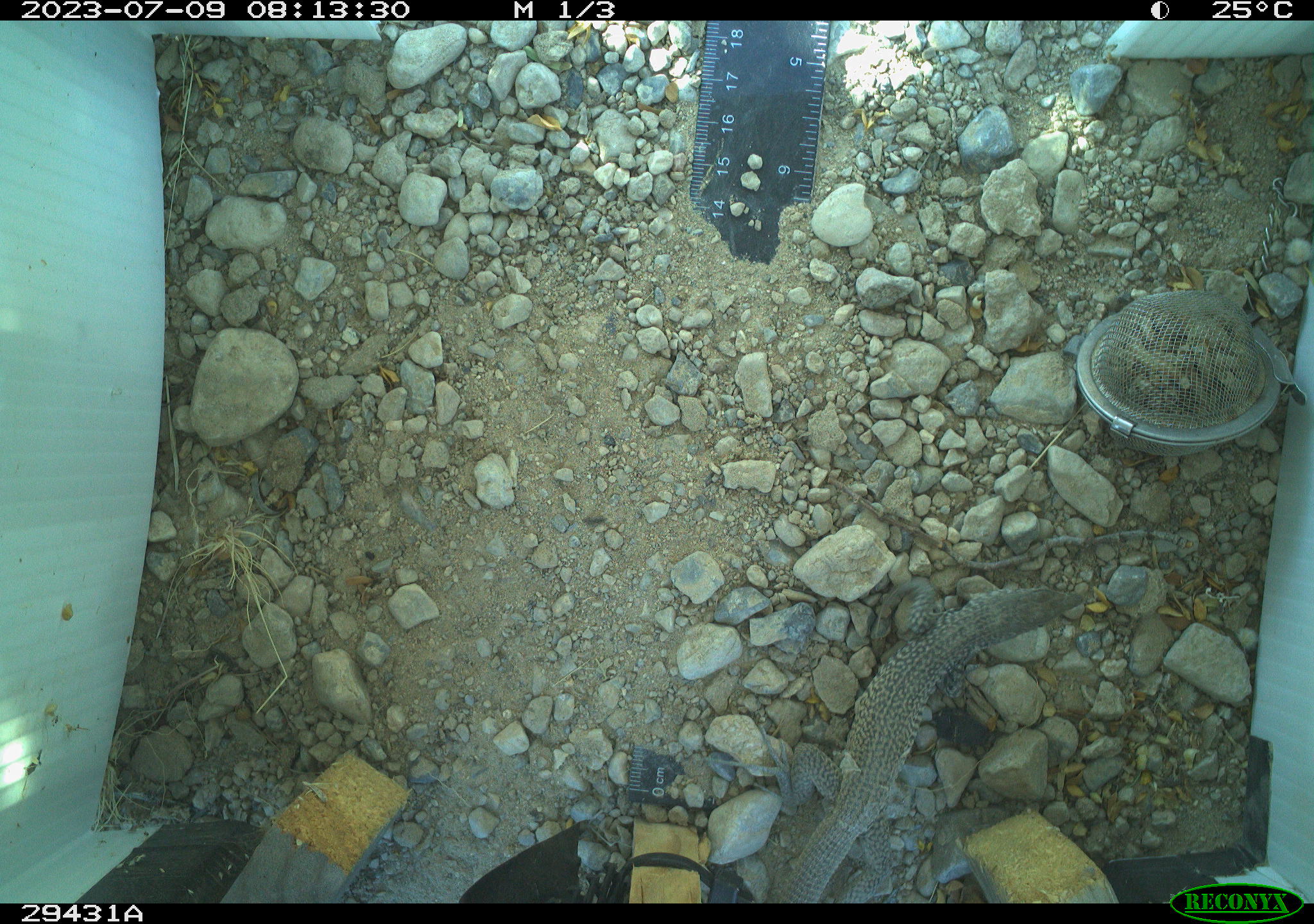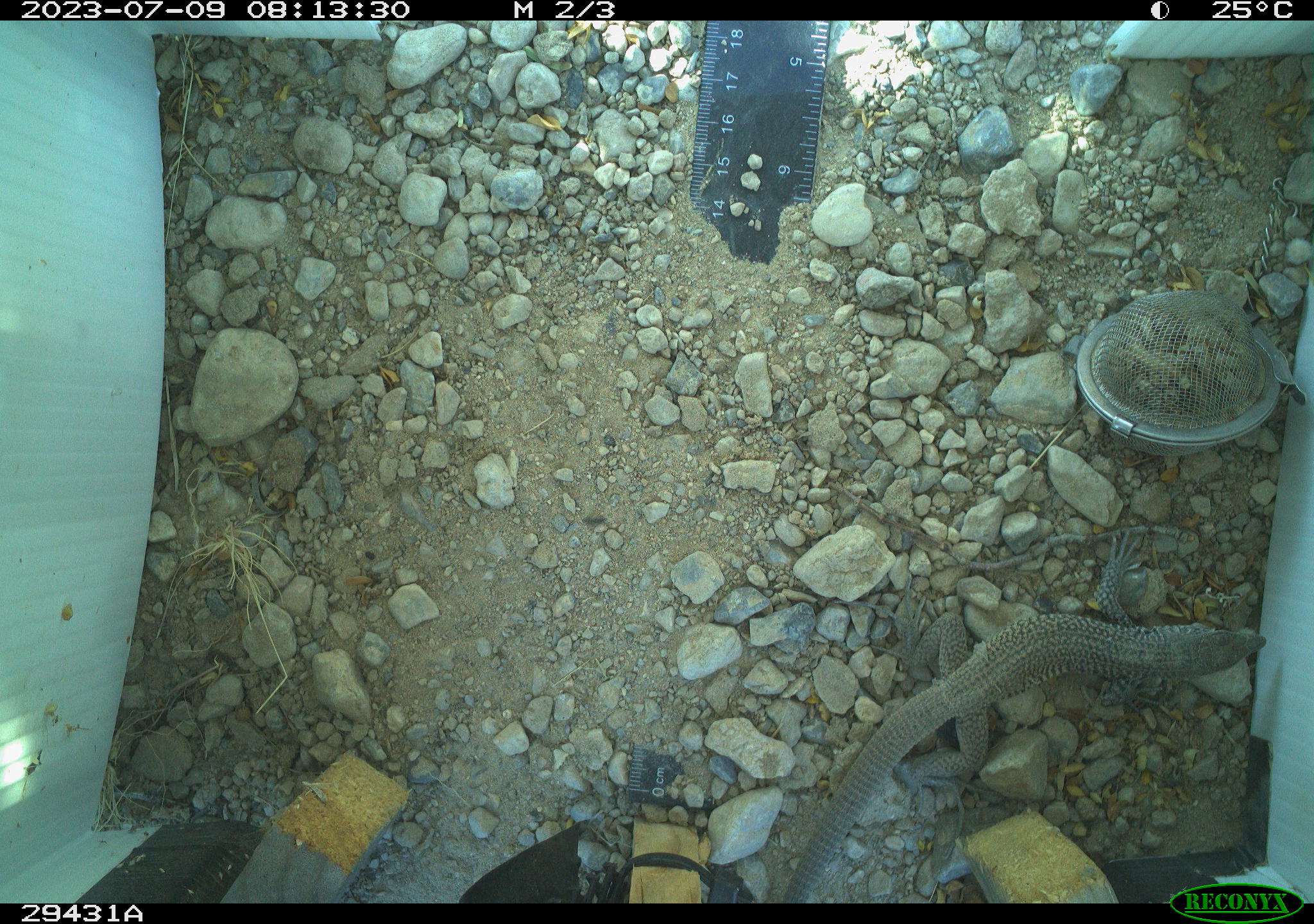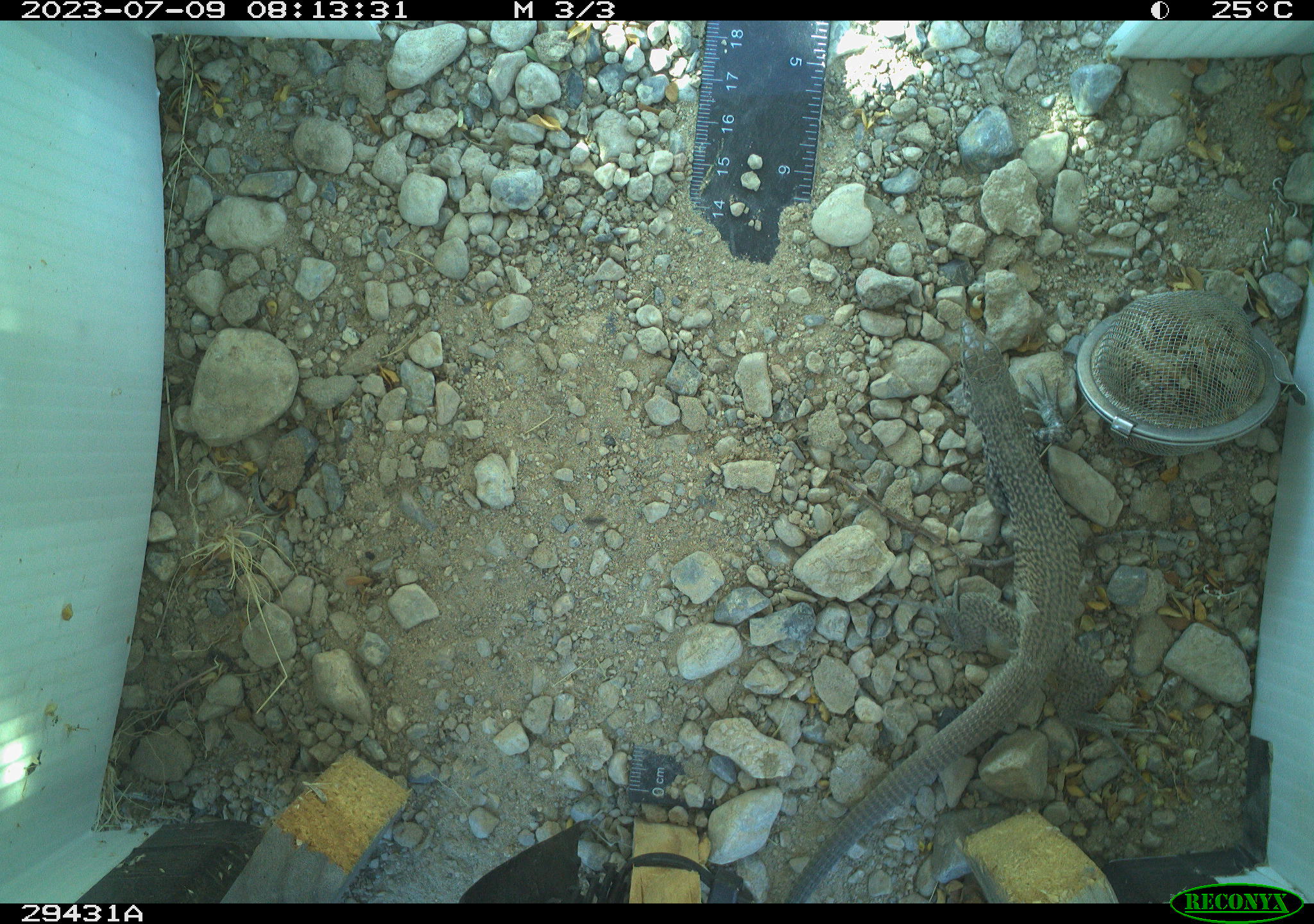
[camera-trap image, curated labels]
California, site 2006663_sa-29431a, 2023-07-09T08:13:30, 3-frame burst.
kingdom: Animalia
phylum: Chordata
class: Reptilia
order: Squamata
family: Teiidae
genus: Aspidoscelis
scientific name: Aspidoscelis tigris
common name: western whiptail